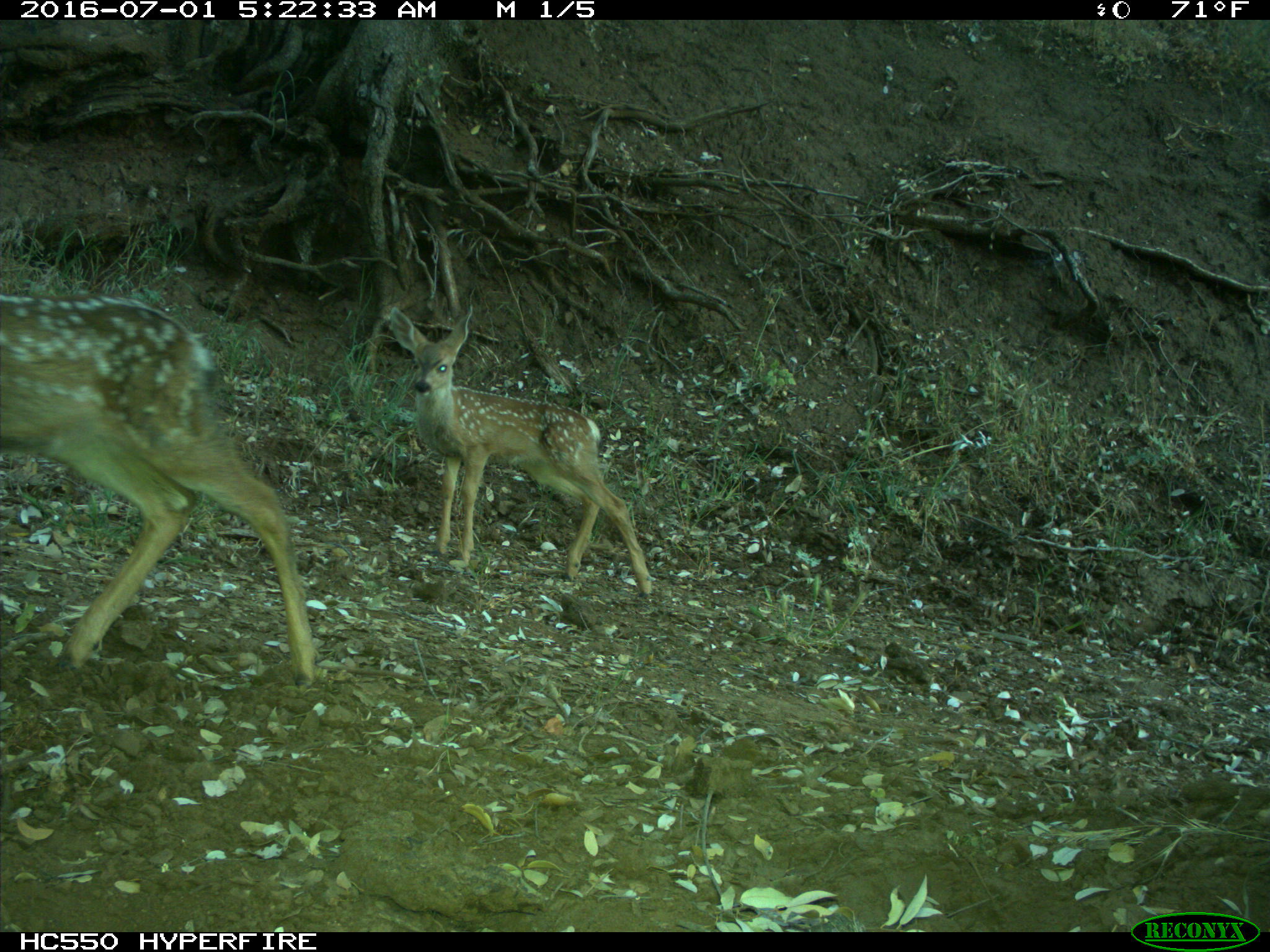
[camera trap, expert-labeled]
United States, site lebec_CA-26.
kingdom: Animalia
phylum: Chordata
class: Mammalia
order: Artiodactyla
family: Cervidae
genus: Odocoileus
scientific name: Odocoileus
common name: deer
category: unidentified deer